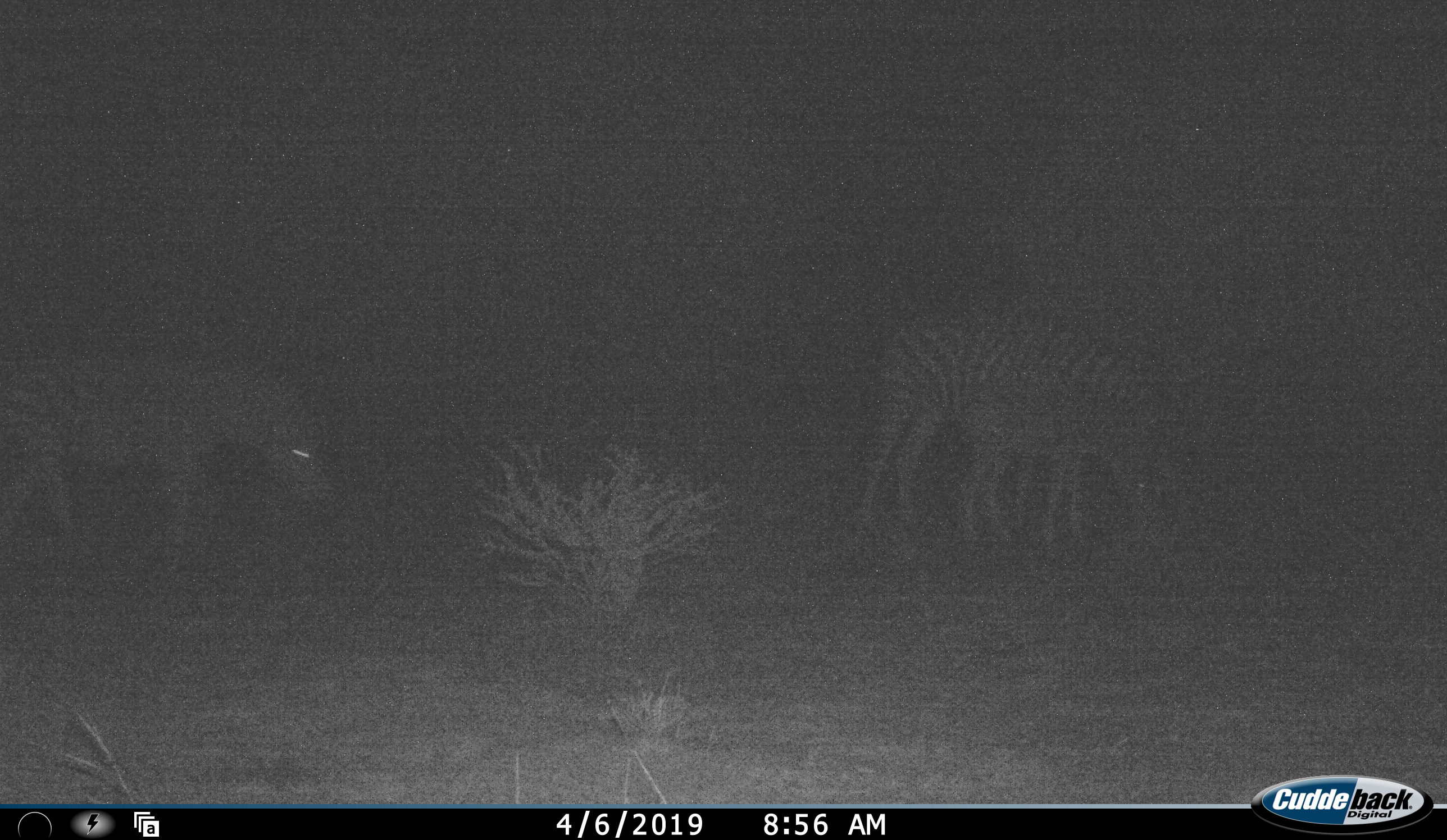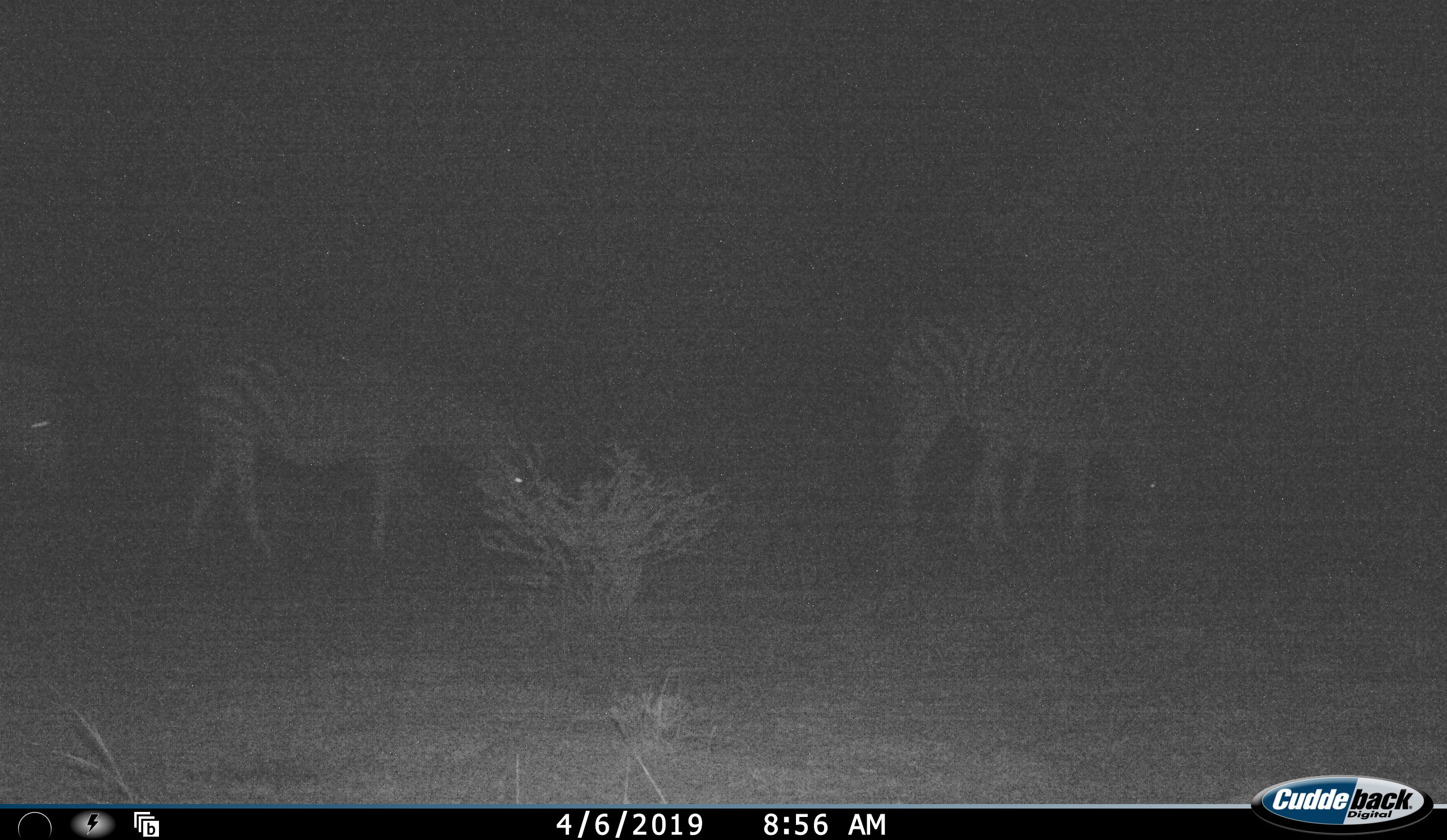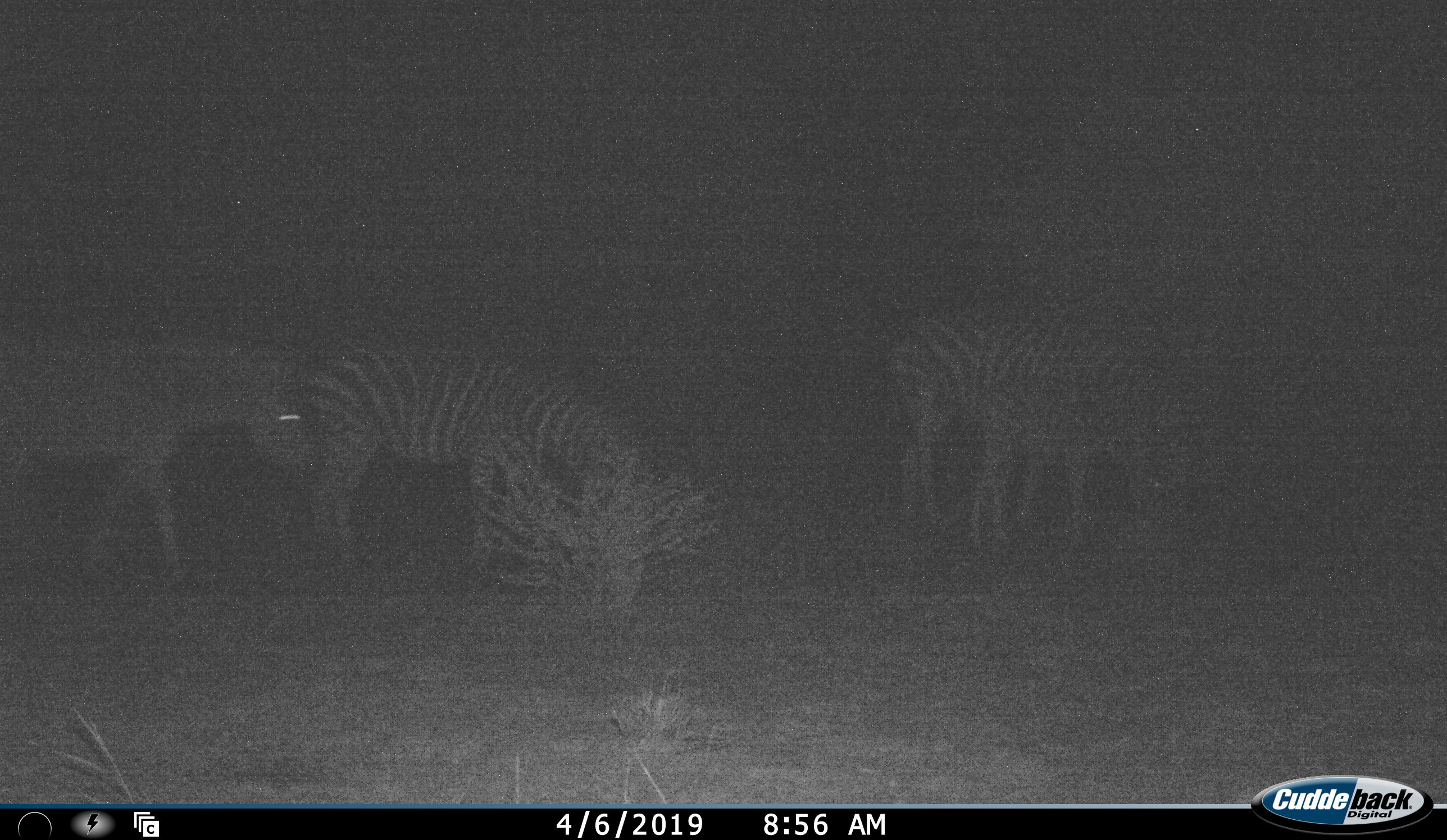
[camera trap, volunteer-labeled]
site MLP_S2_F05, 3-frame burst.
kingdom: Animalia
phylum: Chordata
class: Mammalia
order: Perissodactyla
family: Equidae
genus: Equus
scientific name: Equus quagga burchellii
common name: burchell's zebra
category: zebraburchells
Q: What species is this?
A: Zebraburchells (burchell's zebra) (Equus quagga burchellii).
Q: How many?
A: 4.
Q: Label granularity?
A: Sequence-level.